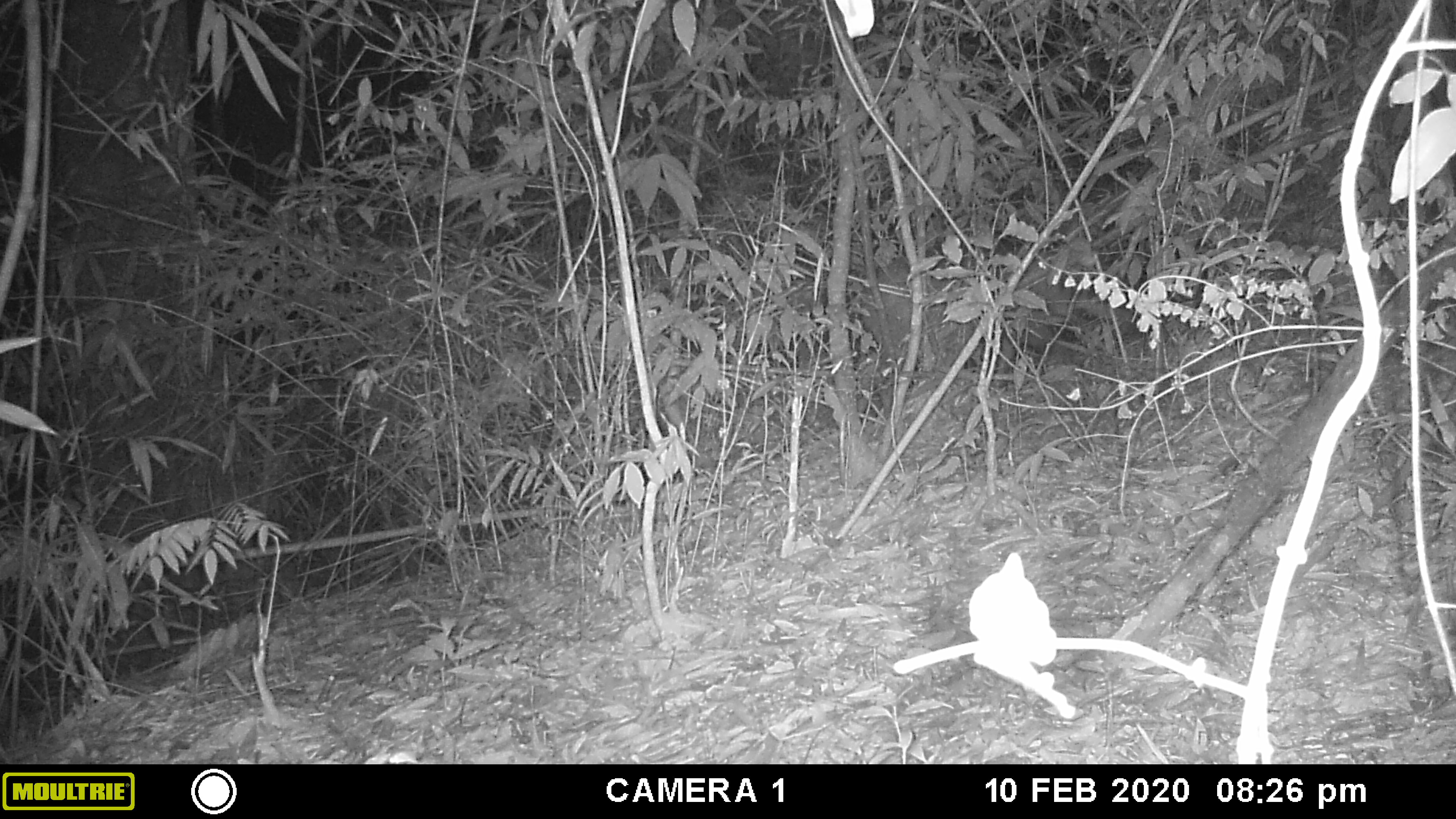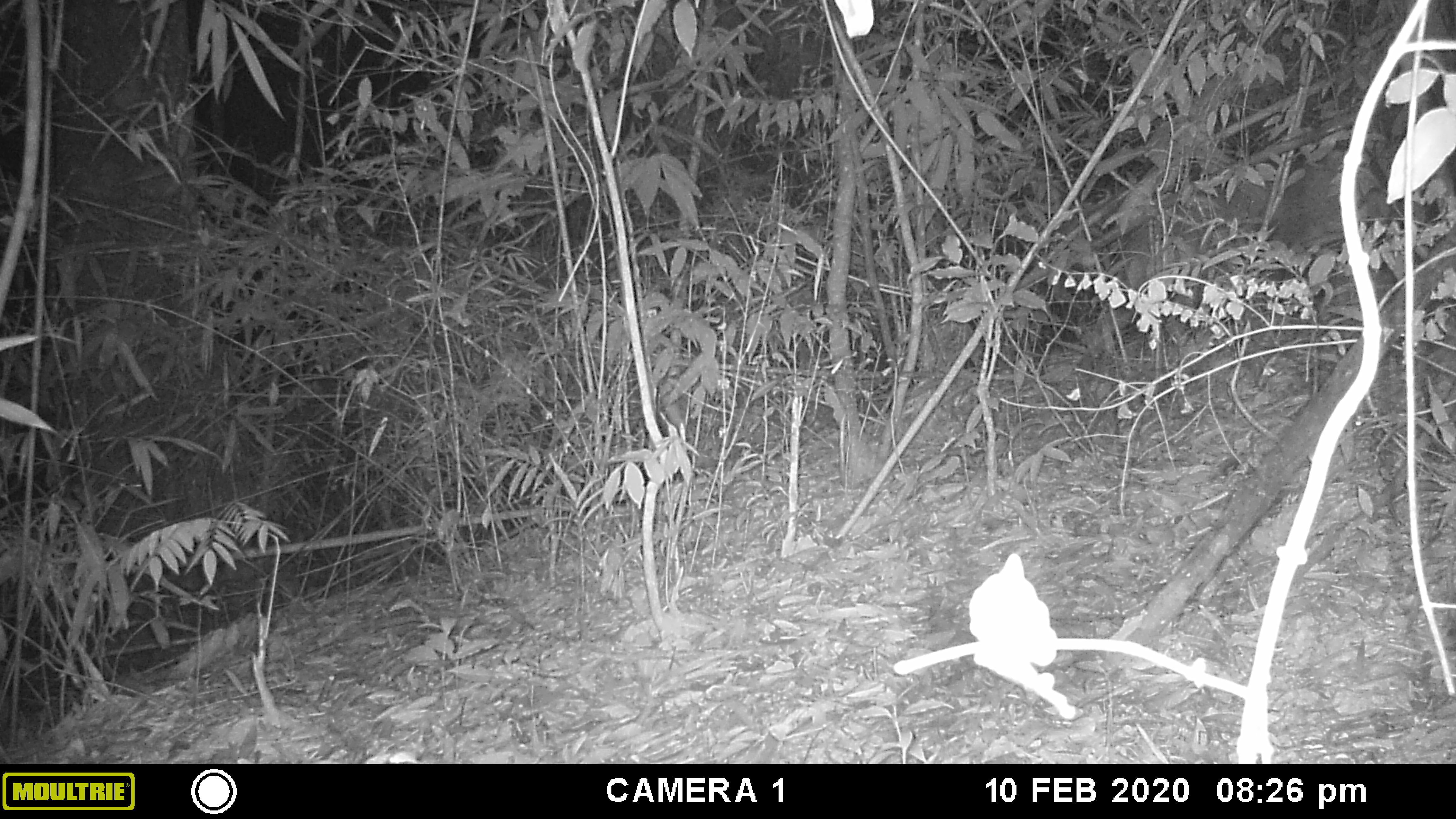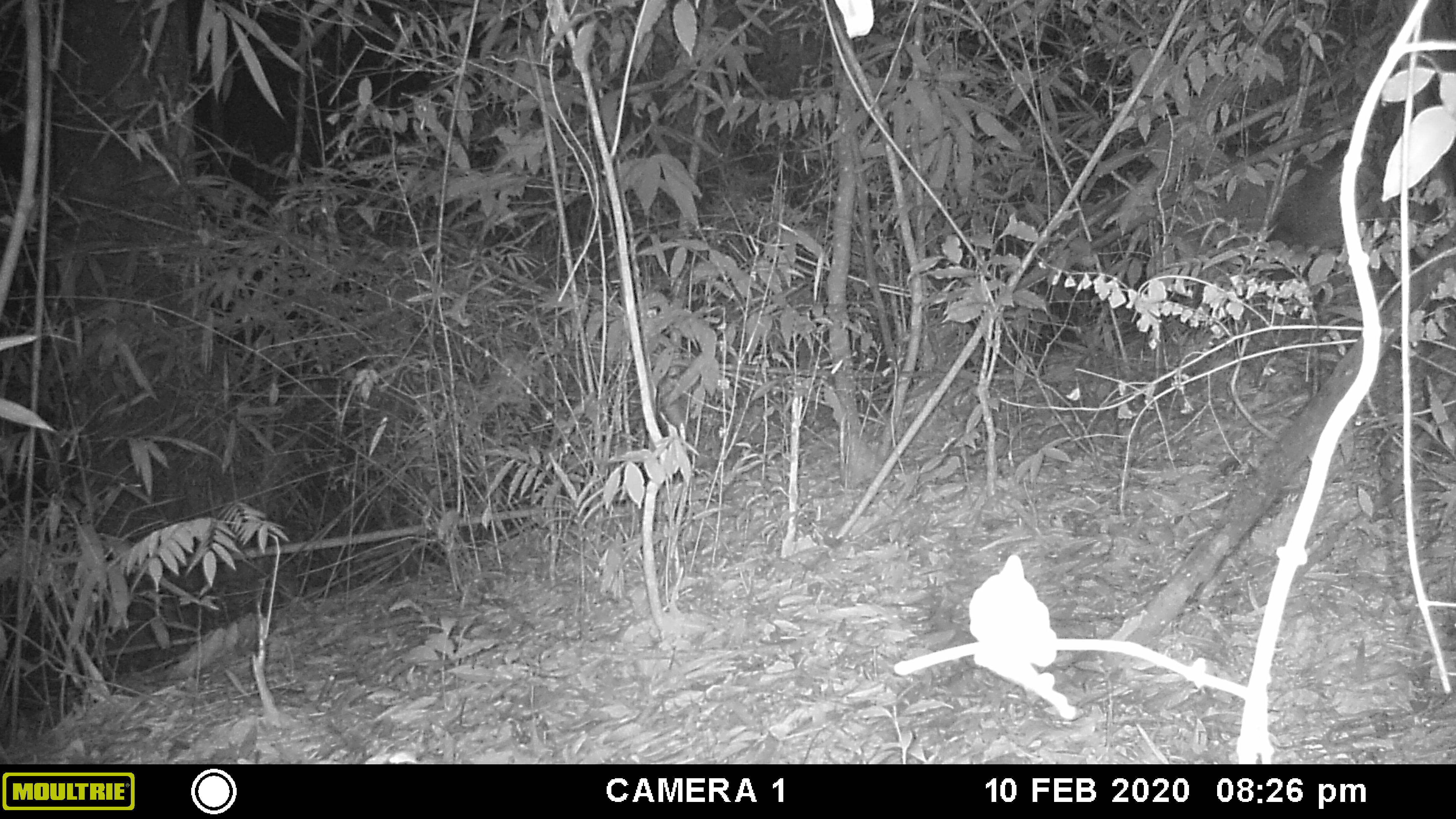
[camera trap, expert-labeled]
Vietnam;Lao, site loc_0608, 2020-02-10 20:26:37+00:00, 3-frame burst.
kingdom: Animalia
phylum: Chordata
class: Mammalia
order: Artiodactyla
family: Suidae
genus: Sus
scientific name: Sus scrofa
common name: eurasian wild pig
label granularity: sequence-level